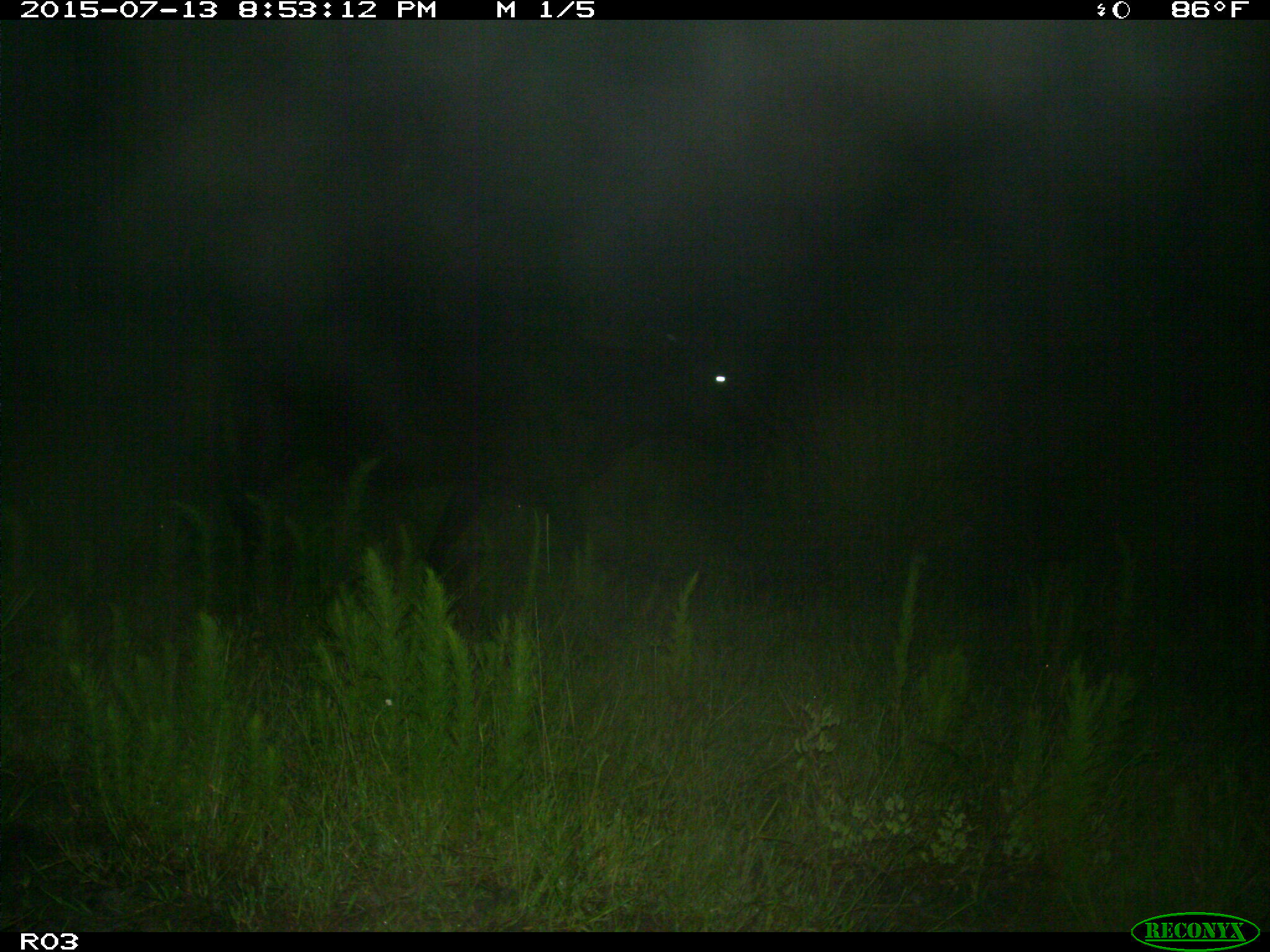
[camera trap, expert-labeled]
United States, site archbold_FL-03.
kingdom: Animalia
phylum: Chordata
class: Mammalia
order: Artiodactyla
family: Bovidae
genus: Bos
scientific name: Bos taurus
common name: domestic cow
Bos taurus (domestic cow).